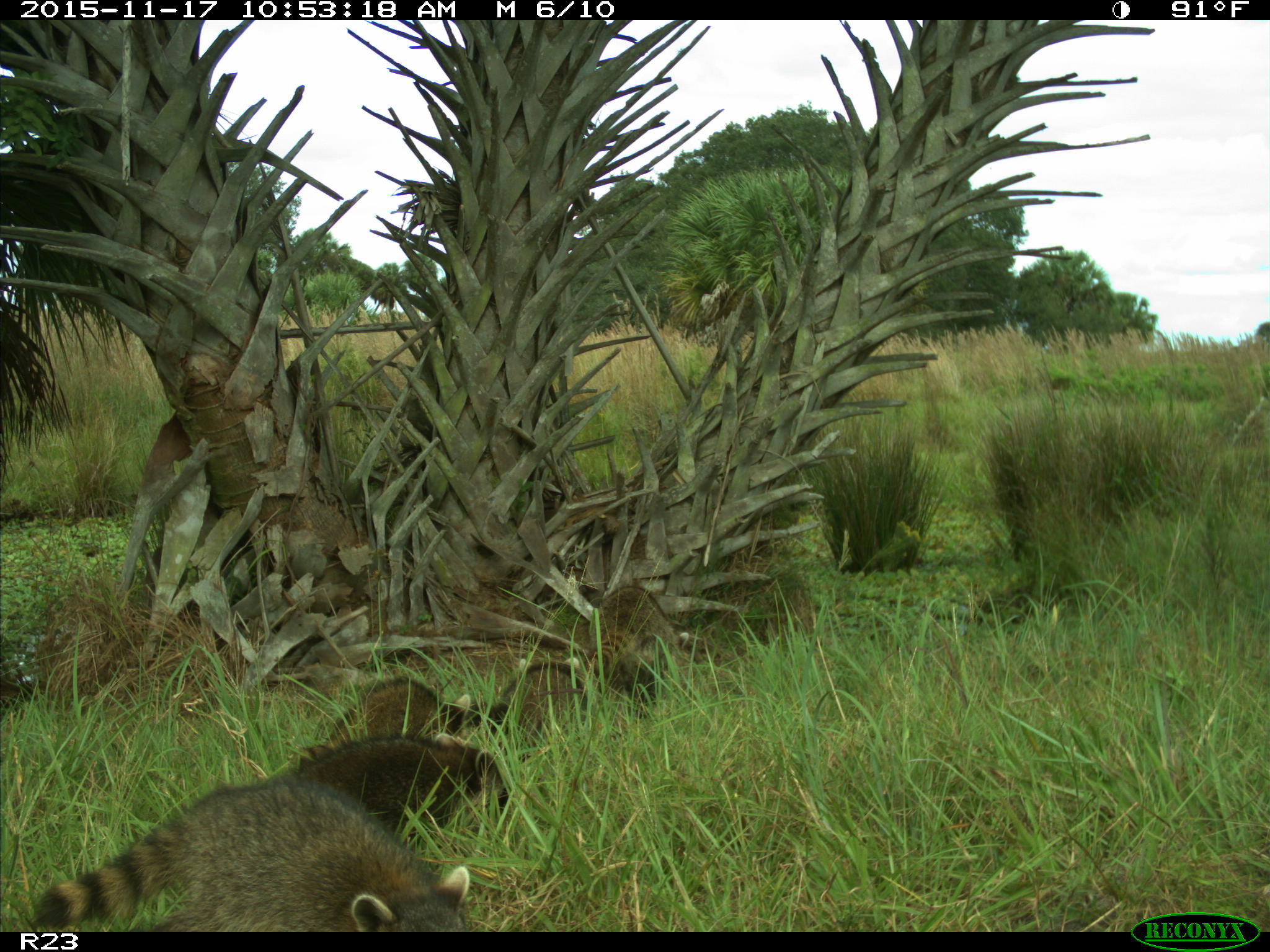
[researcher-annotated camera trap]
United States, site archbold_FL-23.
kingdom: Animalia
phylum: Chordata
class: Mammalia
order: Carnivora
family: Procyonidae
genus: Procyon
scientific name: Procyon lotor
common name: common raccoon